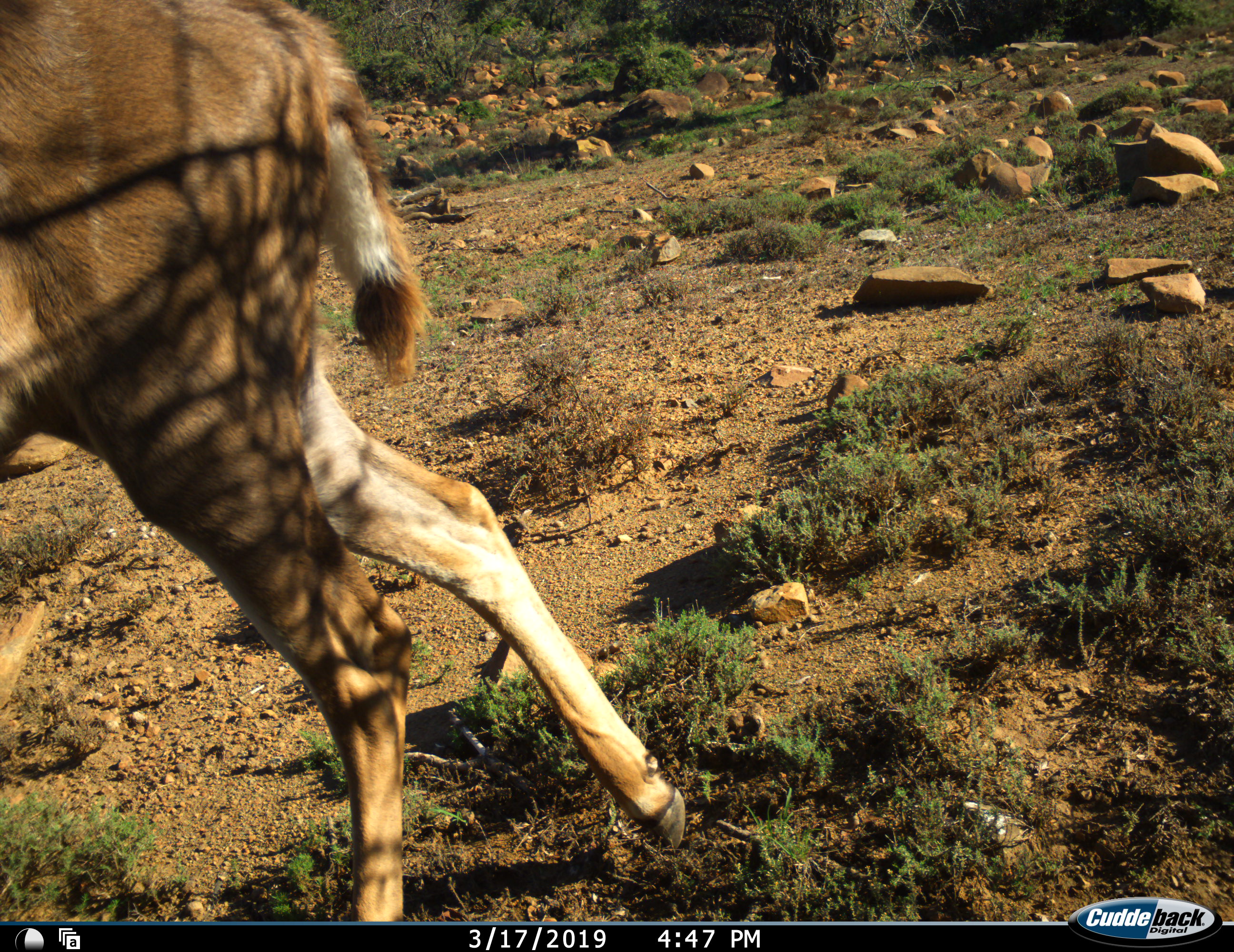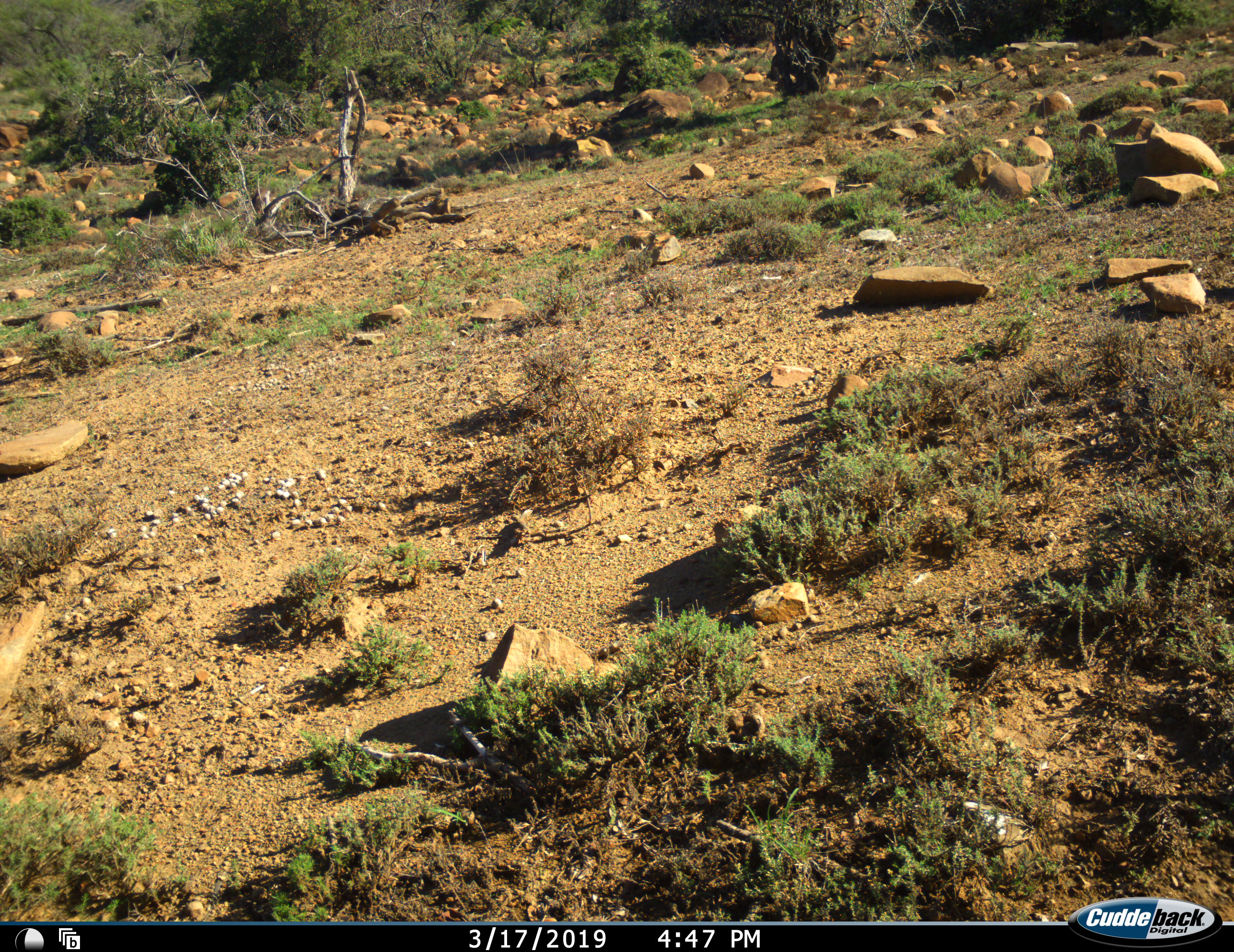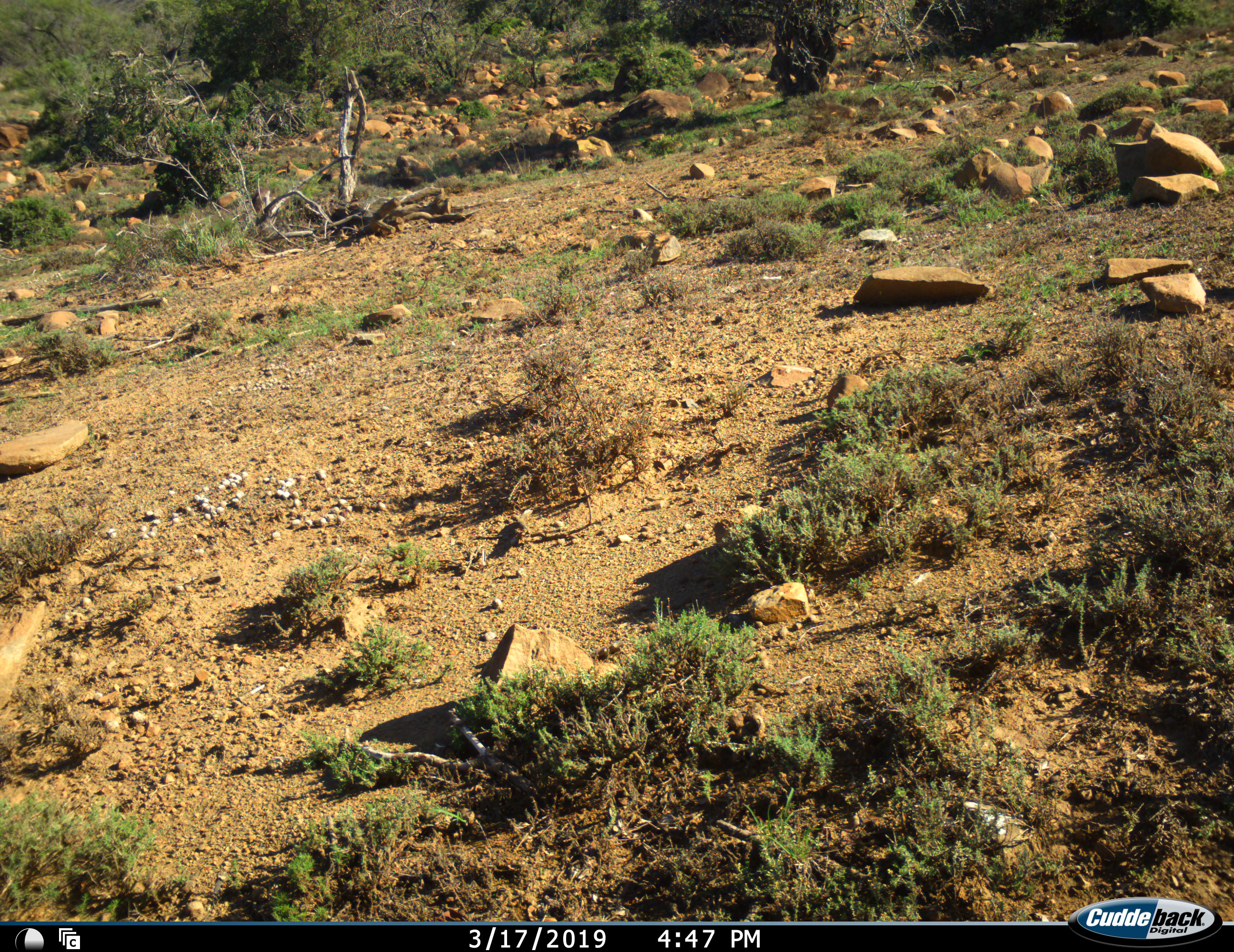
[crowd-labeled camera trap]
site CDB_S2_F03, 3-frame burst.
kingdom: Animalia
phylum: Chordata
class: Mammalia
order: Artiodactyla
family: Bovidae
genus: Tragelaphus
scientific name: Tragelaphus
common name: kudu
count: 1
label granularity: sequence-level